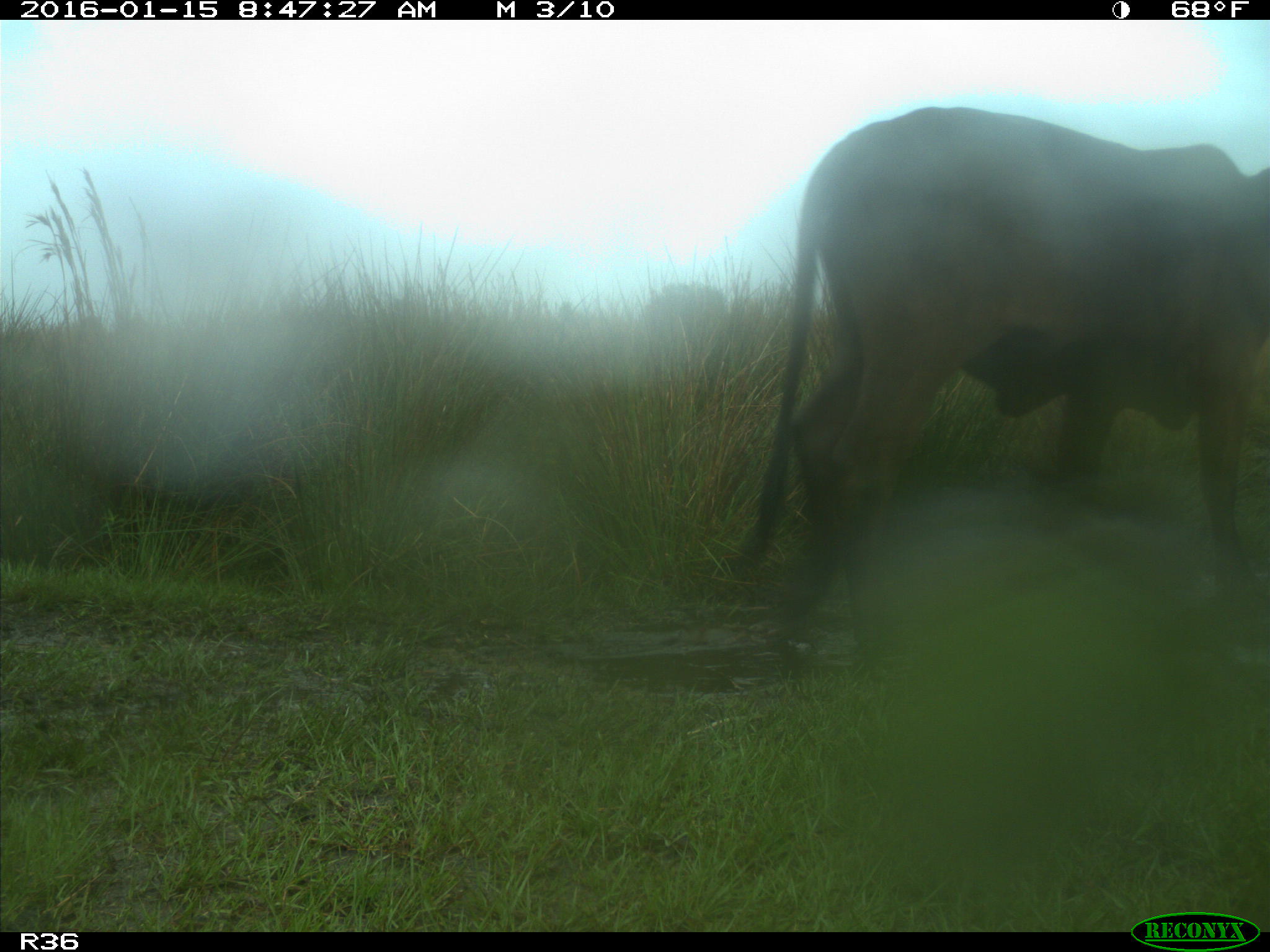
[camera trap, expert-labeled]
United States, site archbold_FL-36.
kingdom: Animalia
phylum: Chordata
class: Mammalia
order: Artiodactyla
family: Bovidae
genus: Bos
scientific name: Bos taurus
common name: domestic cow